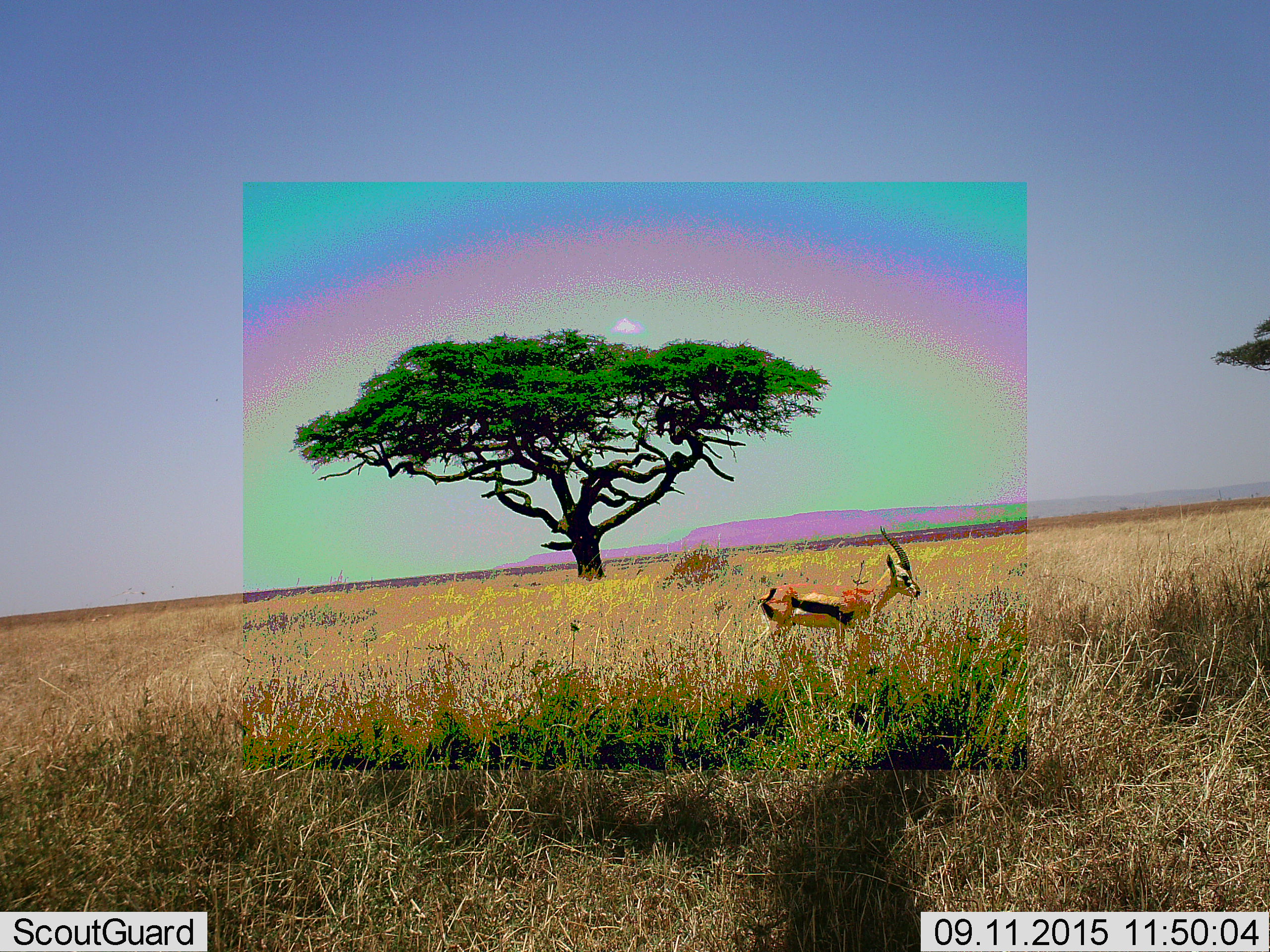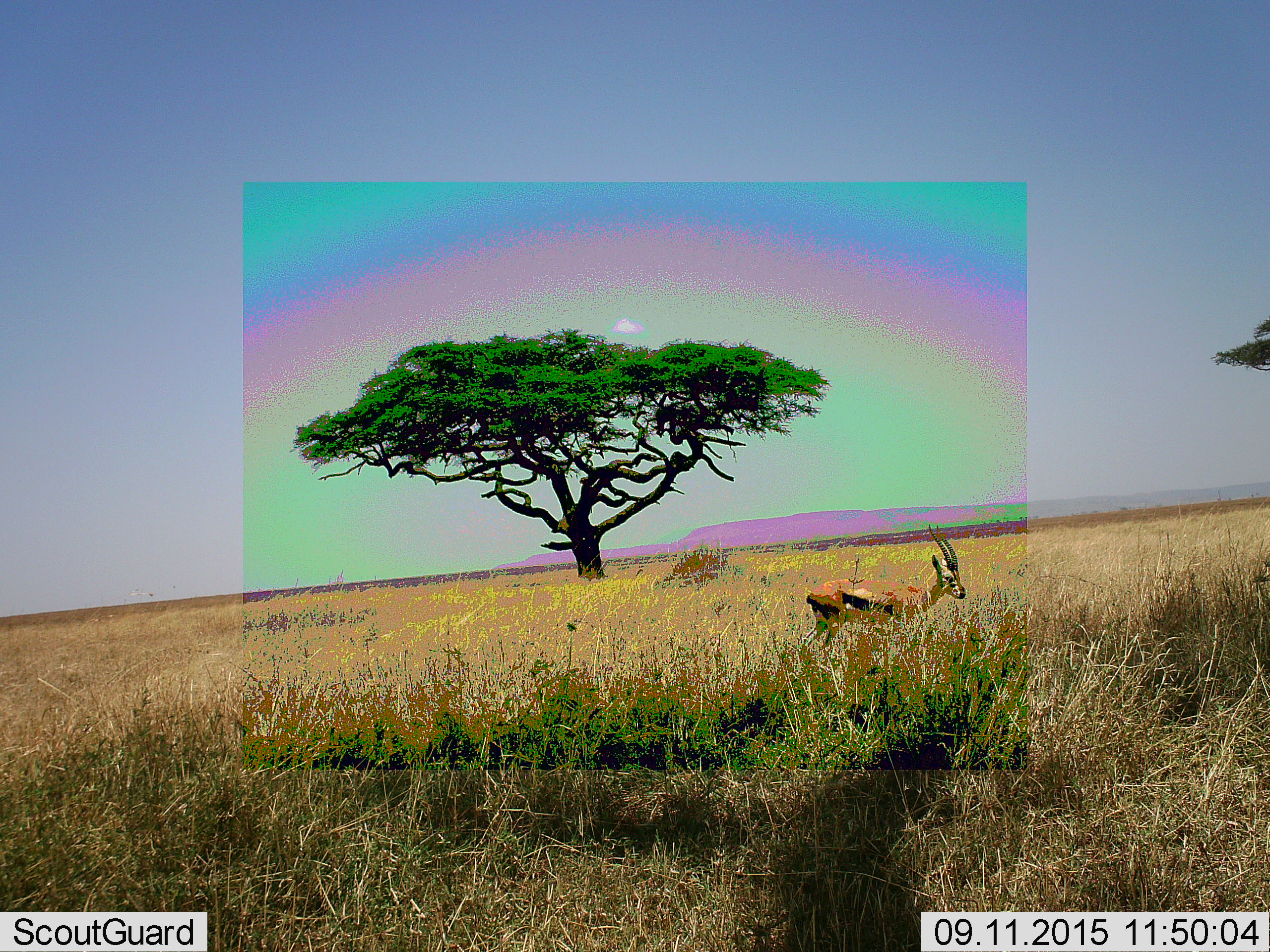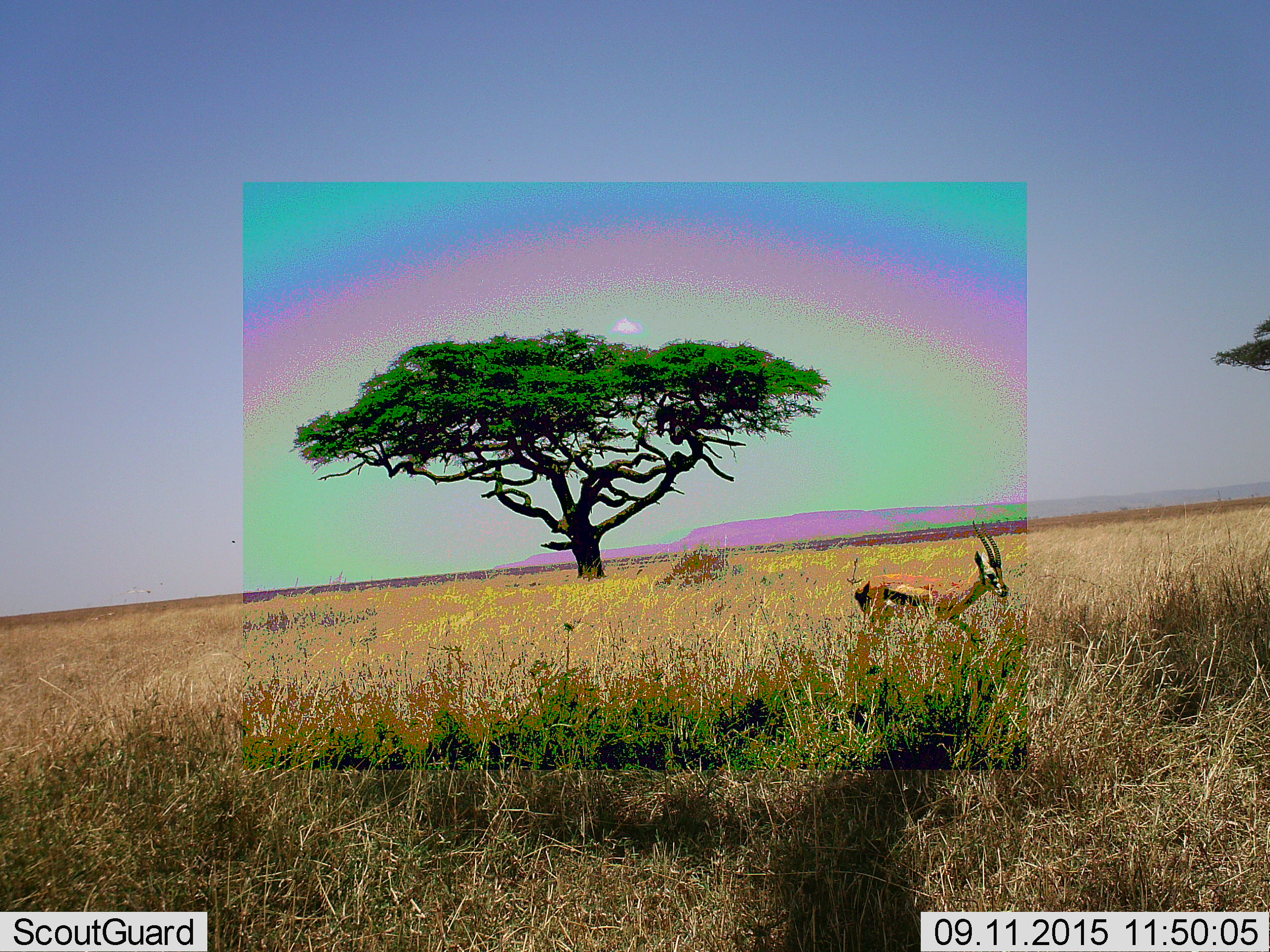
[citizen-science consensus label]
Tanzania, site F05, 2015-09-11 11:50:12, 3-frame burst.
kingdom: Animalia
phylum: Chordata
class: Mammalia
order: Artiodactyla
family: Bovidae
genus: Eudorcas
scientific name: Eudorcas thomsonii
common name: thomson's gazelle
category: gazellethomsons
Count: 1.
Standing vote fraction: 11%.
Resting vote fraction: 6%.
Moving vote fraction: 83%.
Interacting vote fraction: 6%.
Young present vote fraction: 6%.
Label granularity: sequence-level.